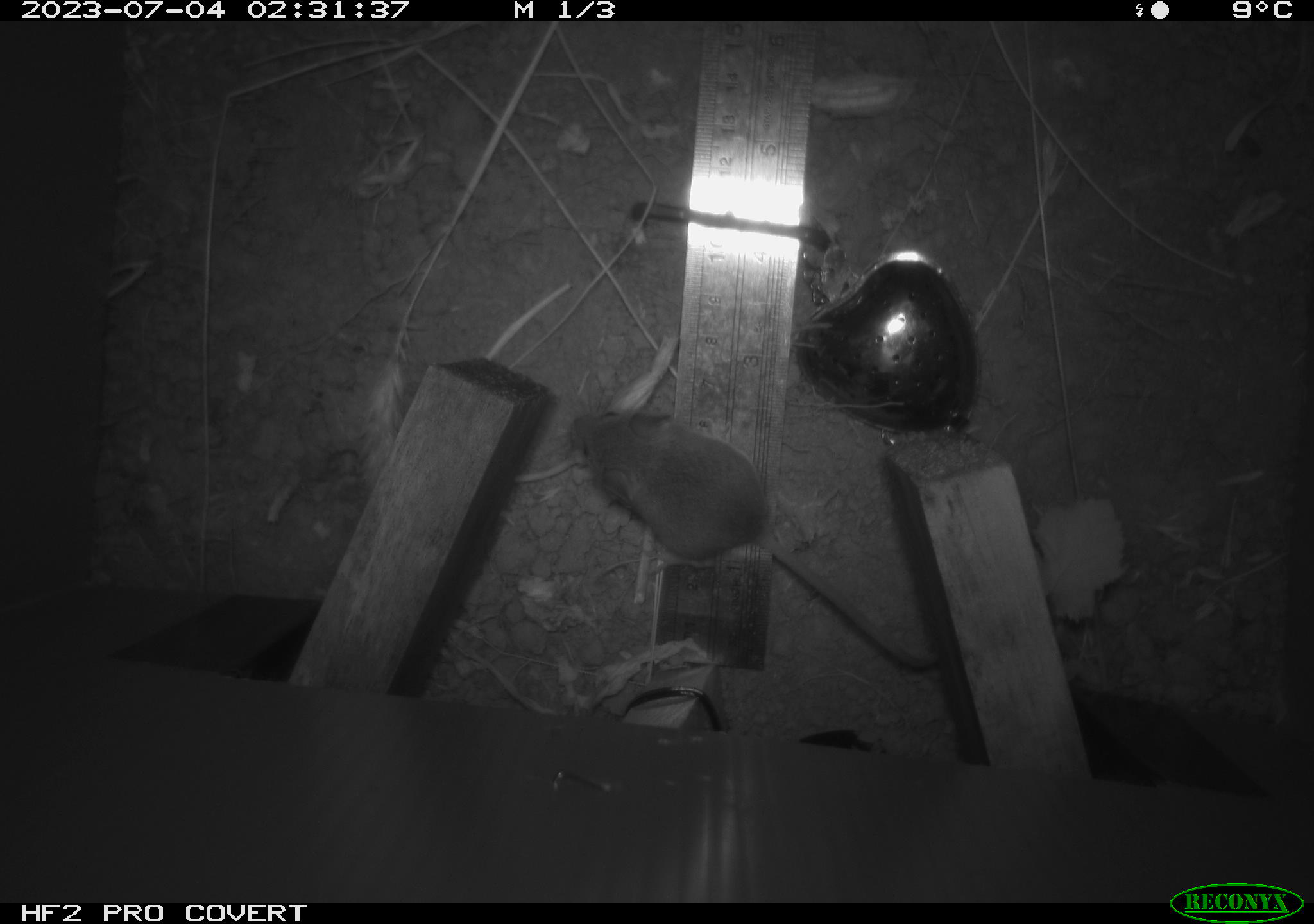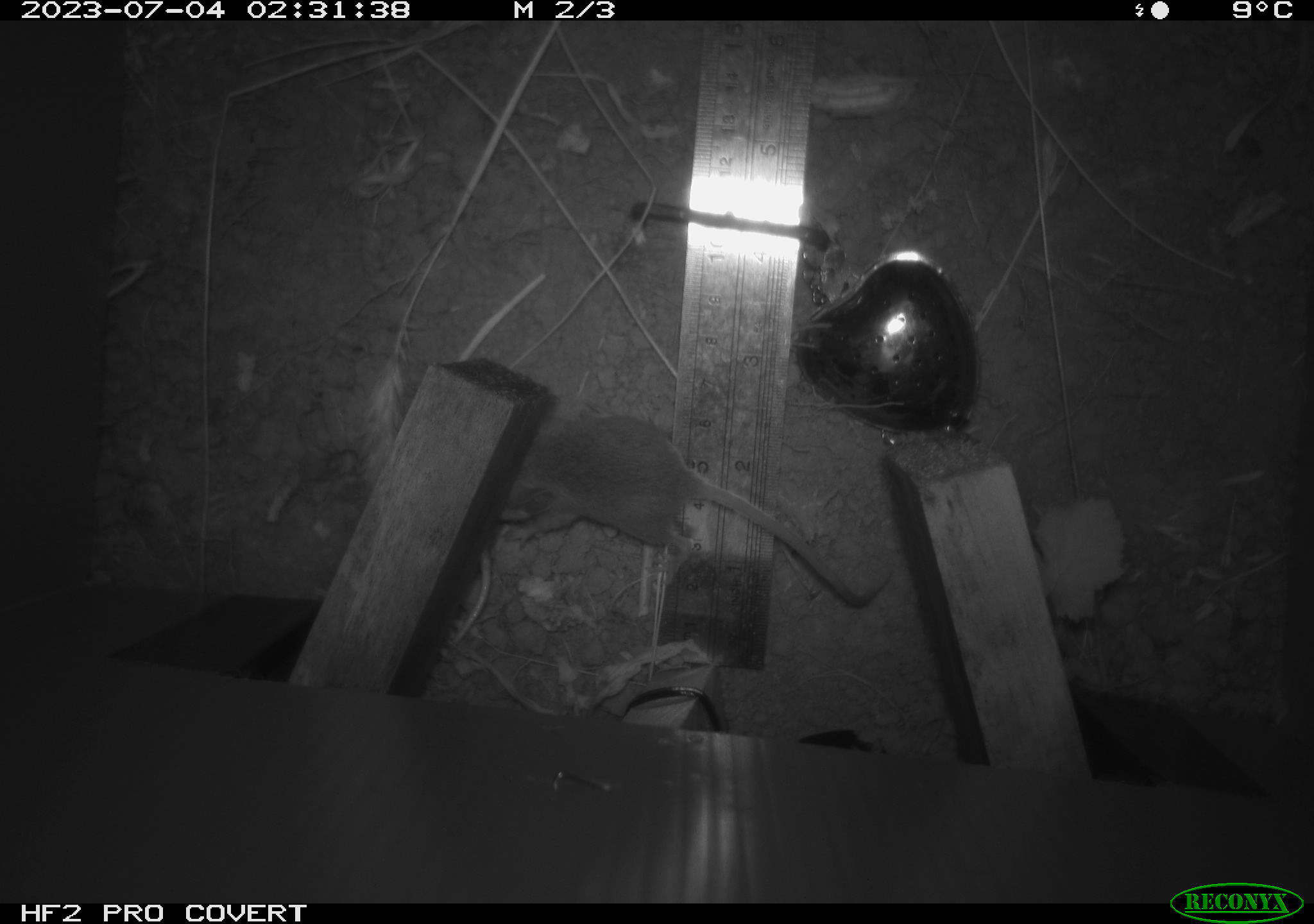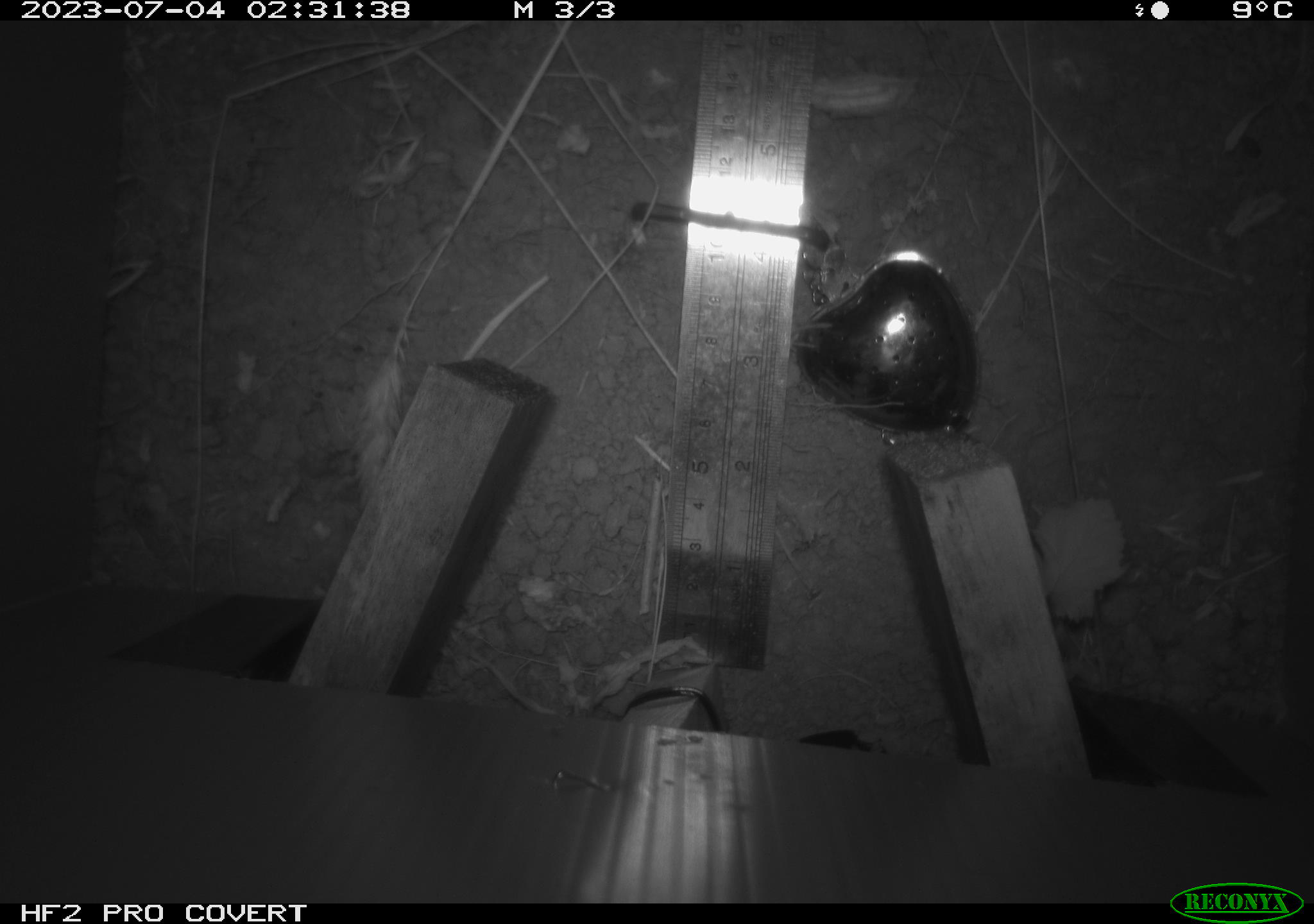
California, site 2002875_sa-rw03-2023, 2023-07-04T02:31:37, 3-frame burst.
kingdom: Animalia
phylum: Chordata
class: Mammalia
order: Rodentia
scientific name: Rodentia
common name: mouse species